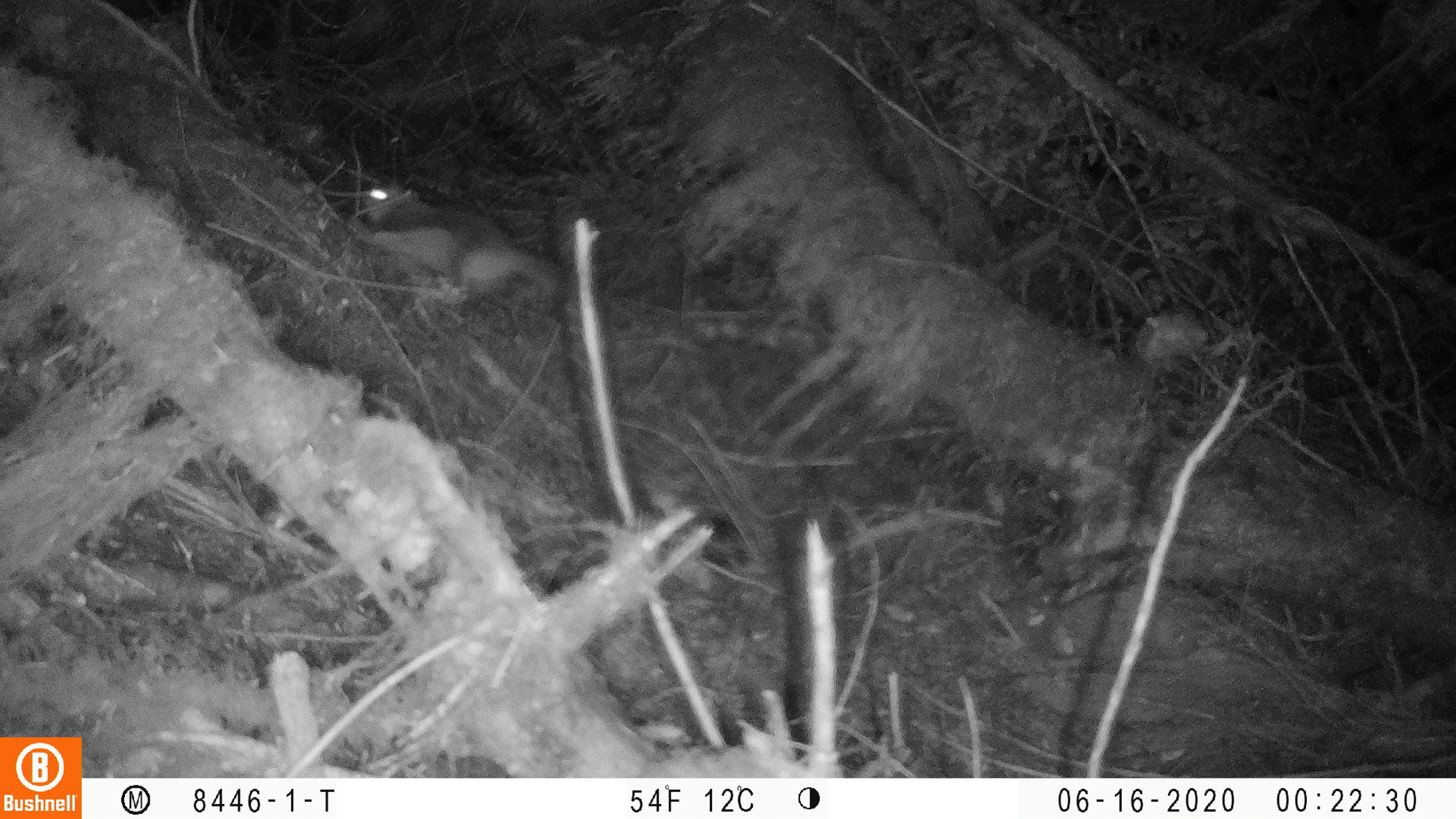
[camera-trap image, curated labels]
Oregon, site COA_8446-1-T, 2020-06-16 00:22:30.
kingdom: Animalia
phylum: Chordata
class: Mammalia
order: Rodentia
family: Sciuridae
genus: Glaucomys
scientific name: Glaucomys oregonensis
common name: humboldt's flying squirrel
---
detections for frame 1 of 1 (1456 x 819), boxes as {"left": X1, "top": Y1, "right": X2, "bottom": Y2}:
humboldt's flying squirrel: {"left": 335, "top": 161, "right": 579, "bottom": 320}